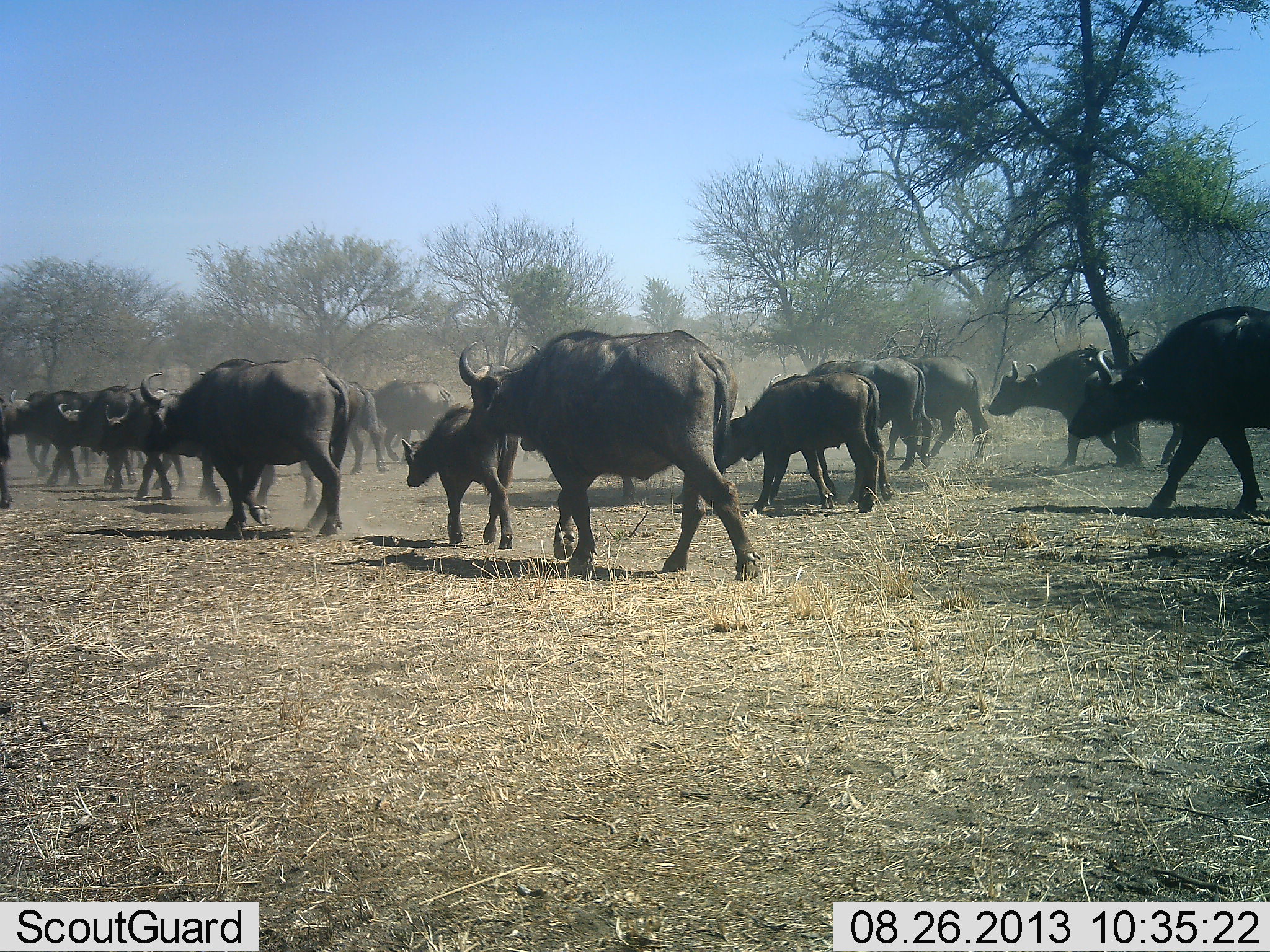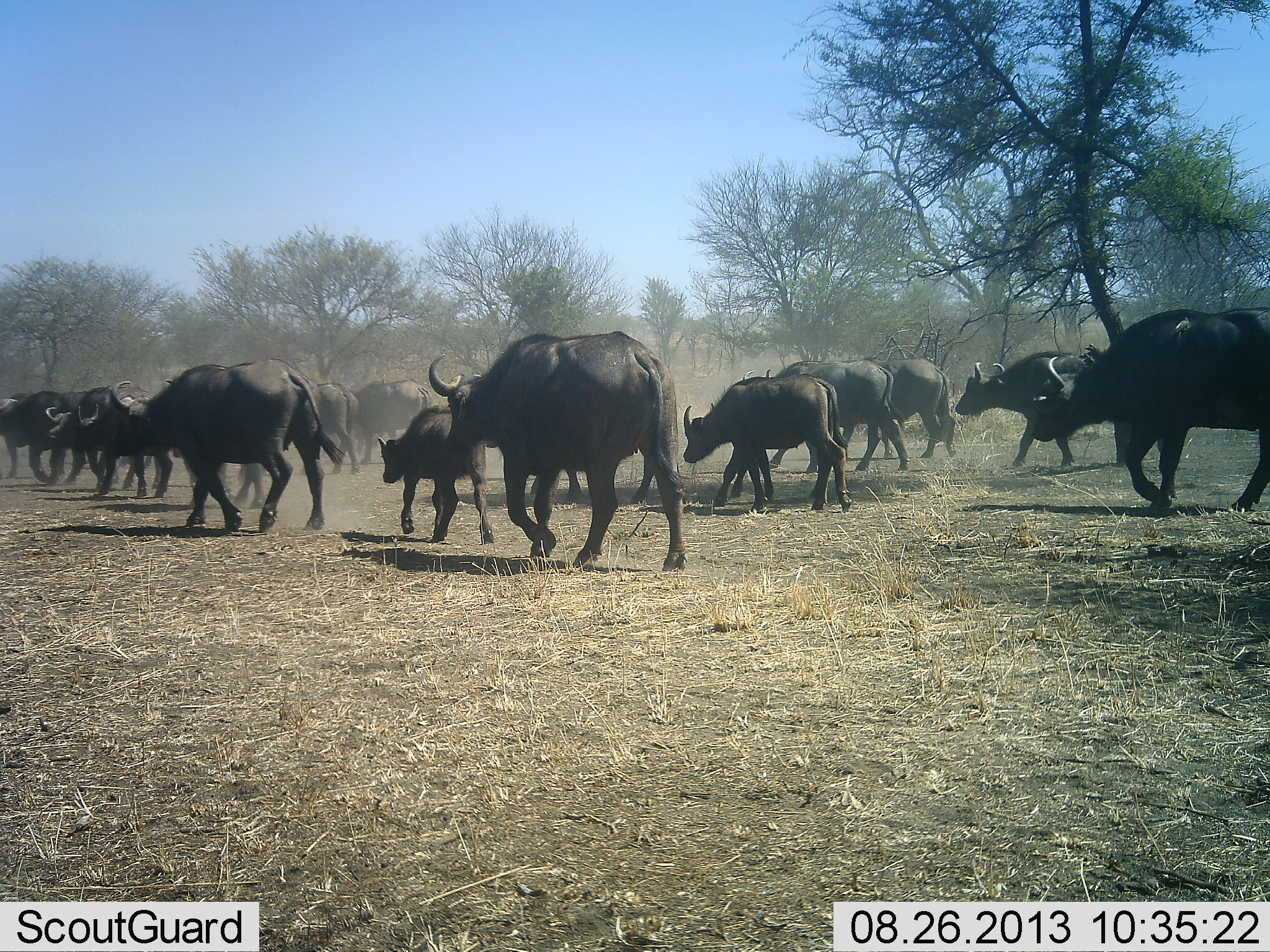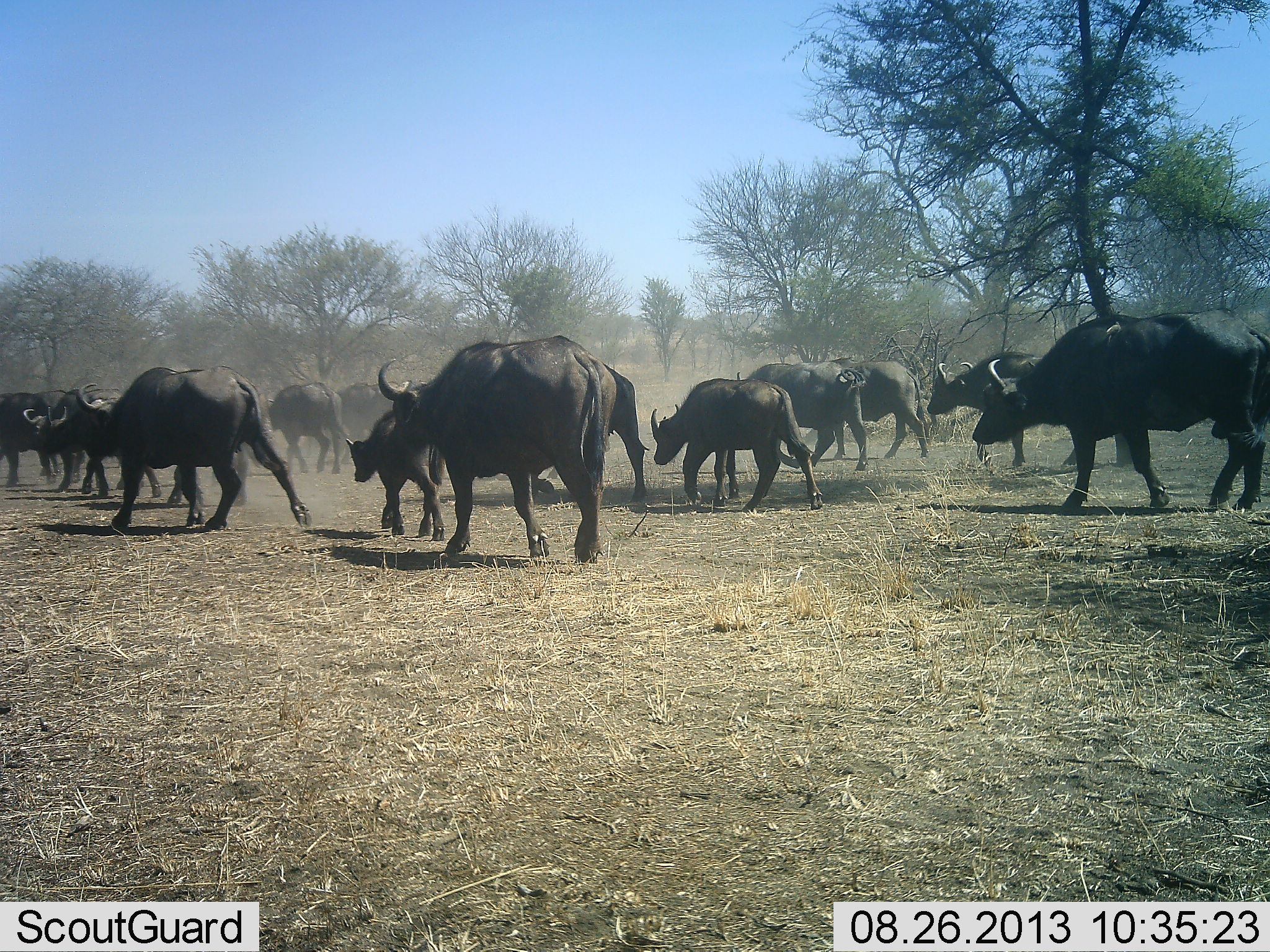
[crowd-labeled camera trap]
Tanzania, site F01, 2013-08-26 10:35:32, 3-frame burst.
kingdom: Animalia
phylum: Chordata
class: Mammalia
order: Artiodactyla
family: Bovidae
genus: Syncerus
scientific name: Syncerus caffer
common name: cape buffalo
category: buffalo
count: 11-50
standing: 3%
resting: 0%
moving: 100%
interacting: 3%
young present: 65%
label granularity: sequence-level